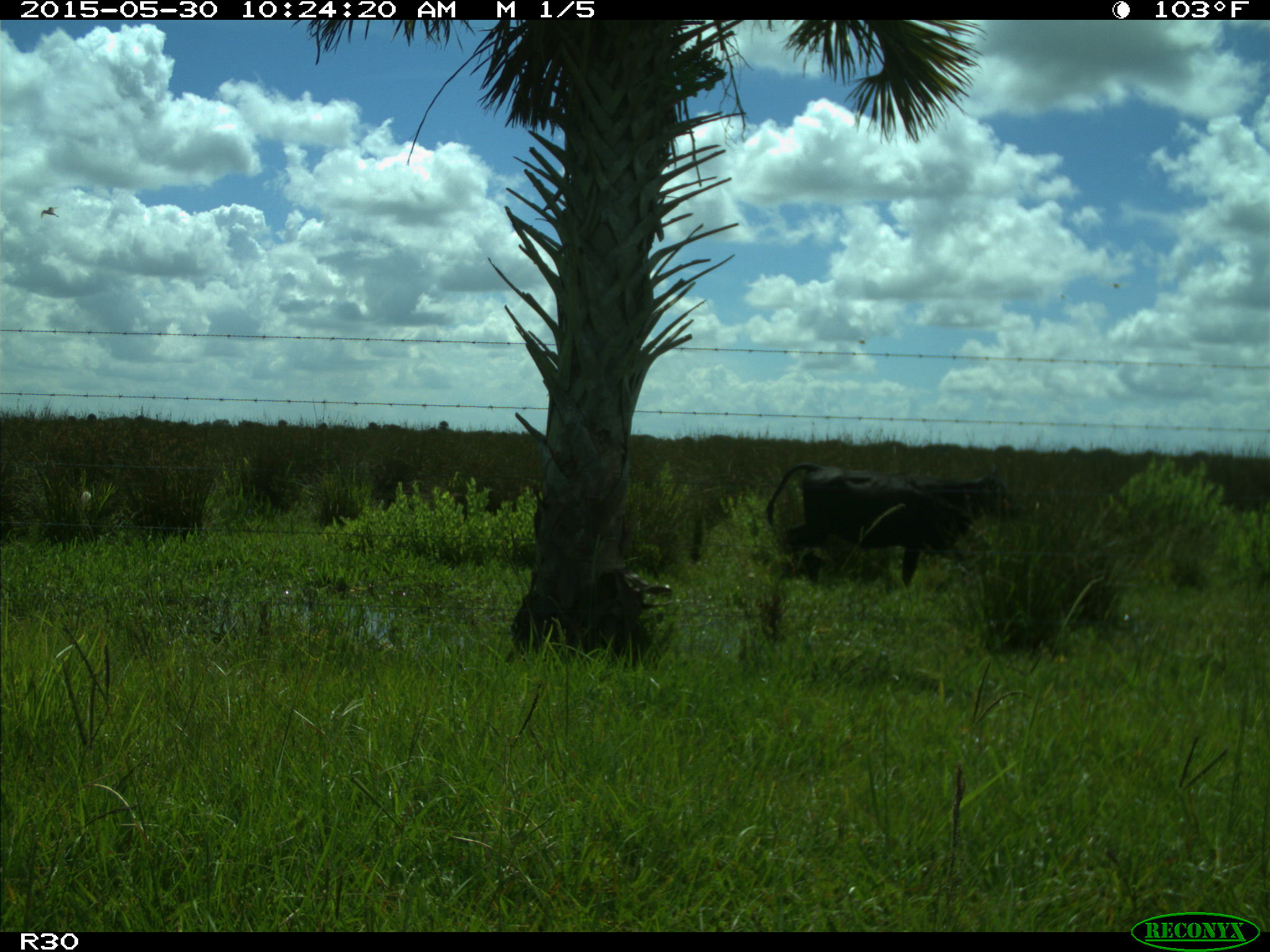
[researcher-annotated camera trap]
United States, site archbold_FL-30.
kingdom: Animalia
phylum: Chordata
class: Mammalia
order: Artiodactyla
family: Bovidae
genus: Bos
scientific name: Bos taurus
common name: domestic cow